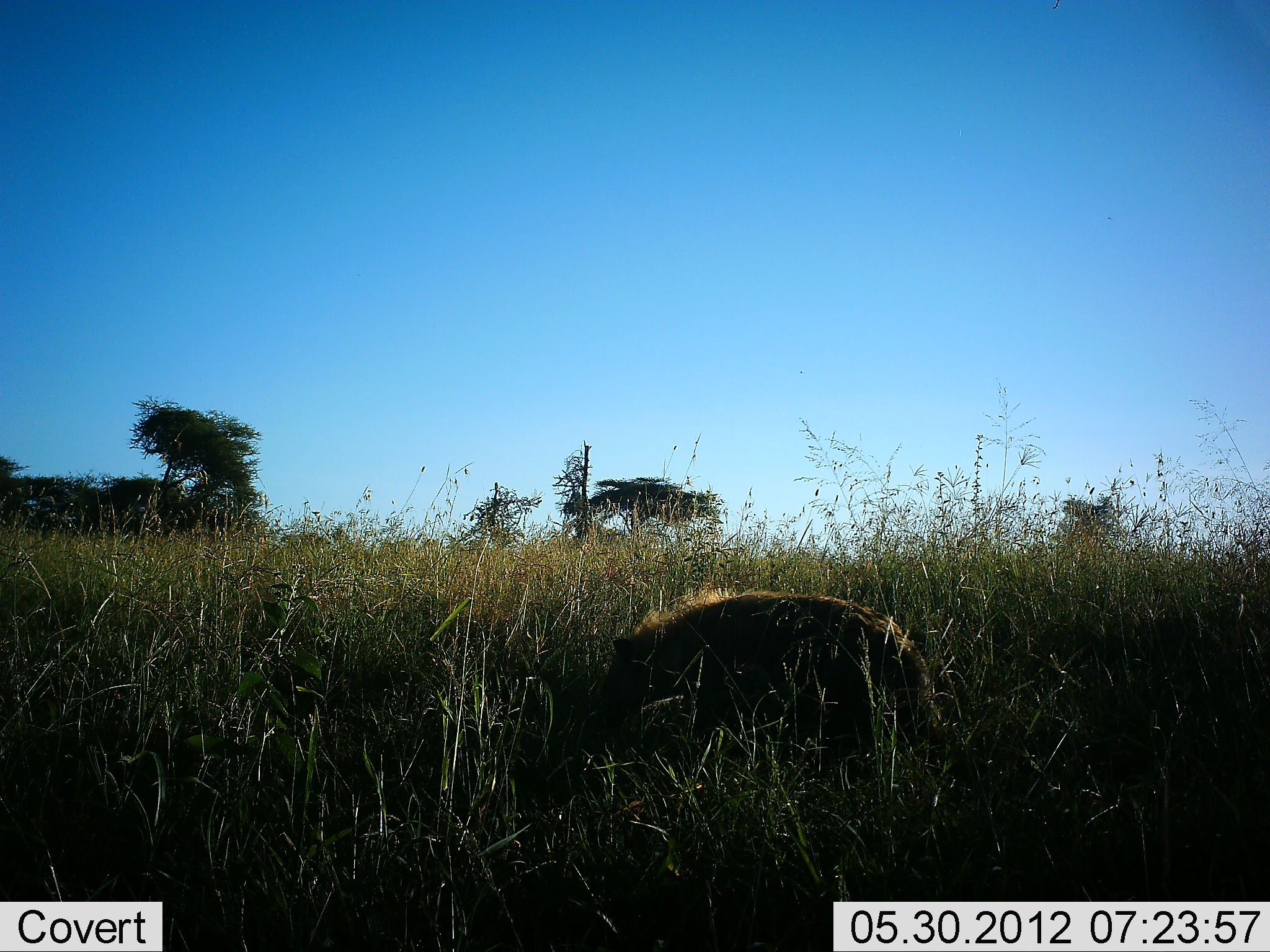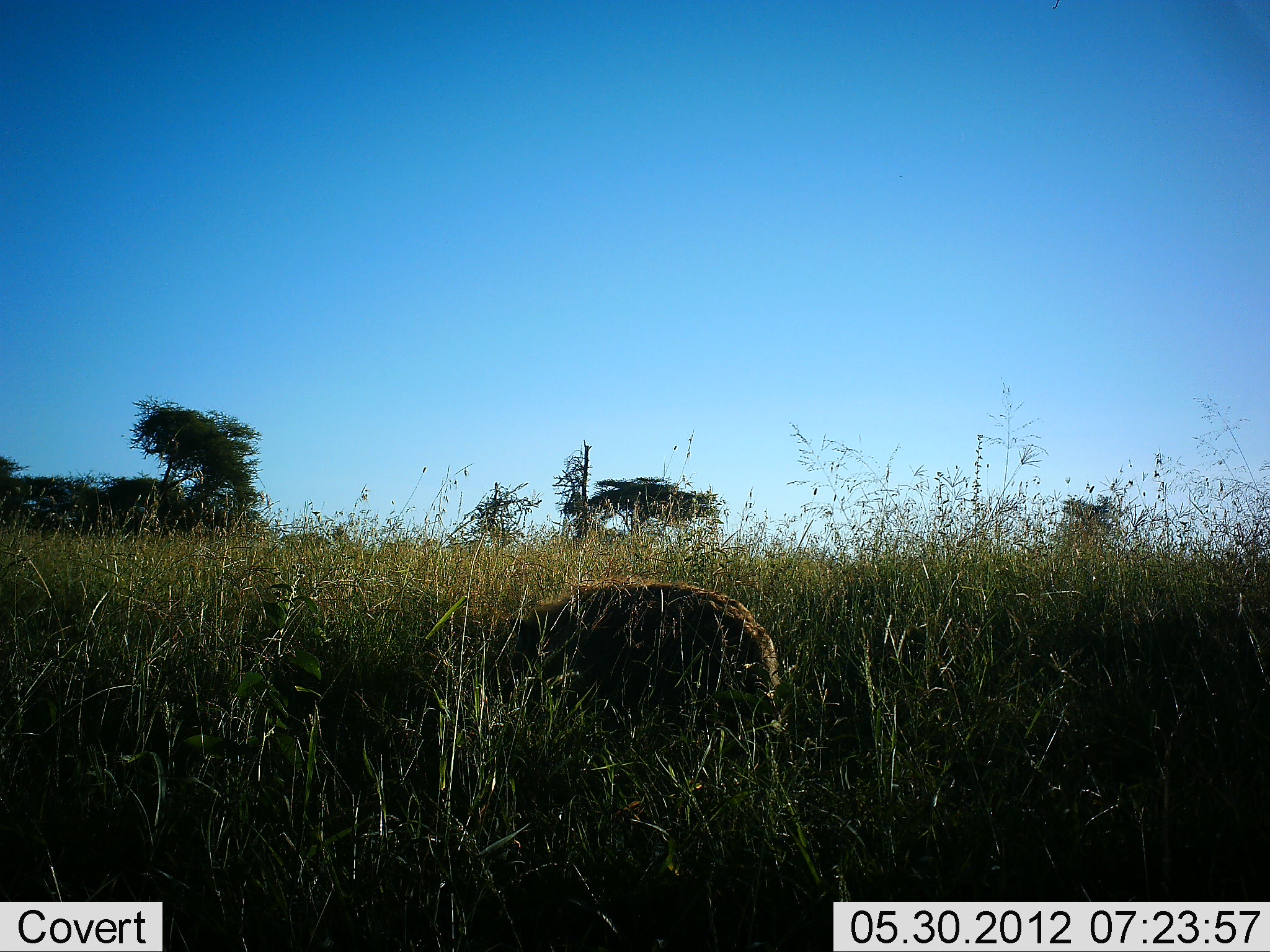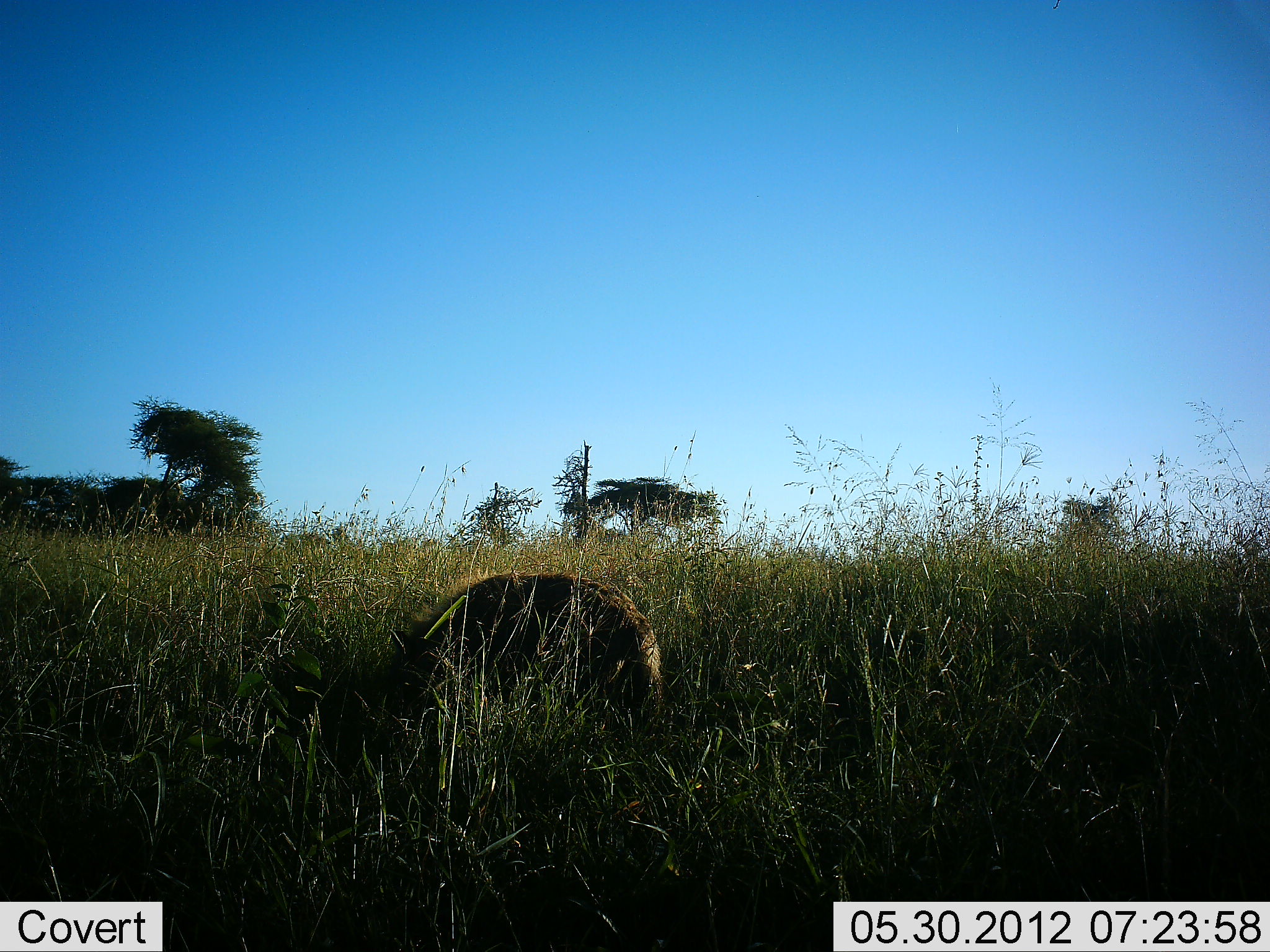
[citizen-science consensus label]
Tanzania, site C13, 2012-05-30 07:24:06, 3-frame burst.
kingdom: Animalia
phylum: Chordata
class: Mammalia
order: Carnivora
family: Hyaenidae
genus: Crocuta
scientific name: Crocuta crocuta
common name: spotted hyena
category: hyenaspotted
Hyenaspotted (spotted hyena) (Crocuta crocuta), count 1. Behavior (volunteer vote fractions): standing 0%, resting 0%, moving 100%, interacting 0%. Young present (vote fraction): 0%. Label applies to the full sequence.